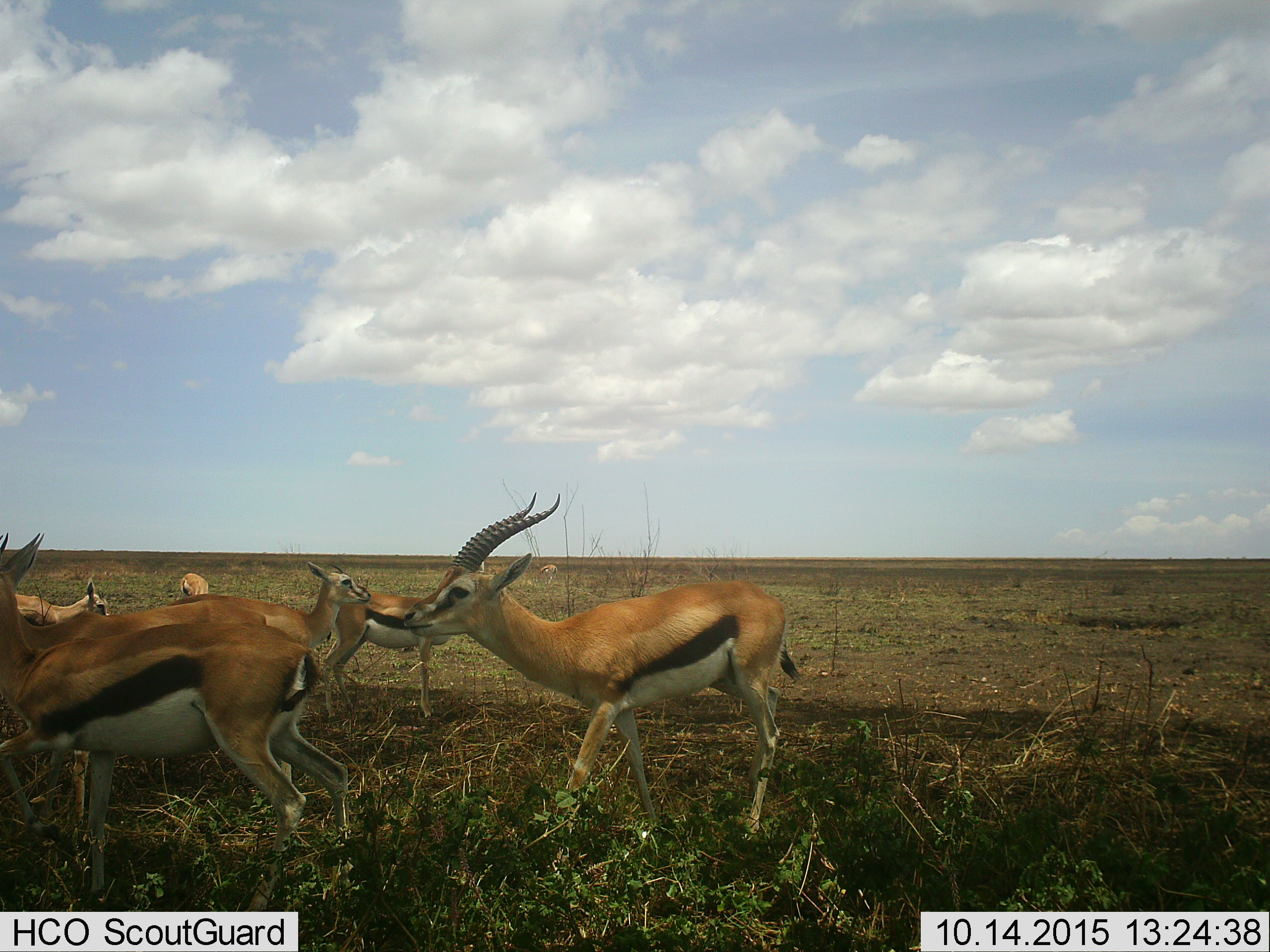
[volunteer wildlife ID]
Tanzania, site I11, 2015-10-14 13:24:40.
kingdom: Animalia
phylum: Chordata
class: Mammalia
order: Artiodactyla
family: Bovidae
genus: Eudorcas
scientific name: Eudorcas thomsonii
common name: thomson's gazelle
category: gazellethomsons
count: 8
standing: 100%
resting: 0%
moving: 43%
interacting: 0%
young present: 0%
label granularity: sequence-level